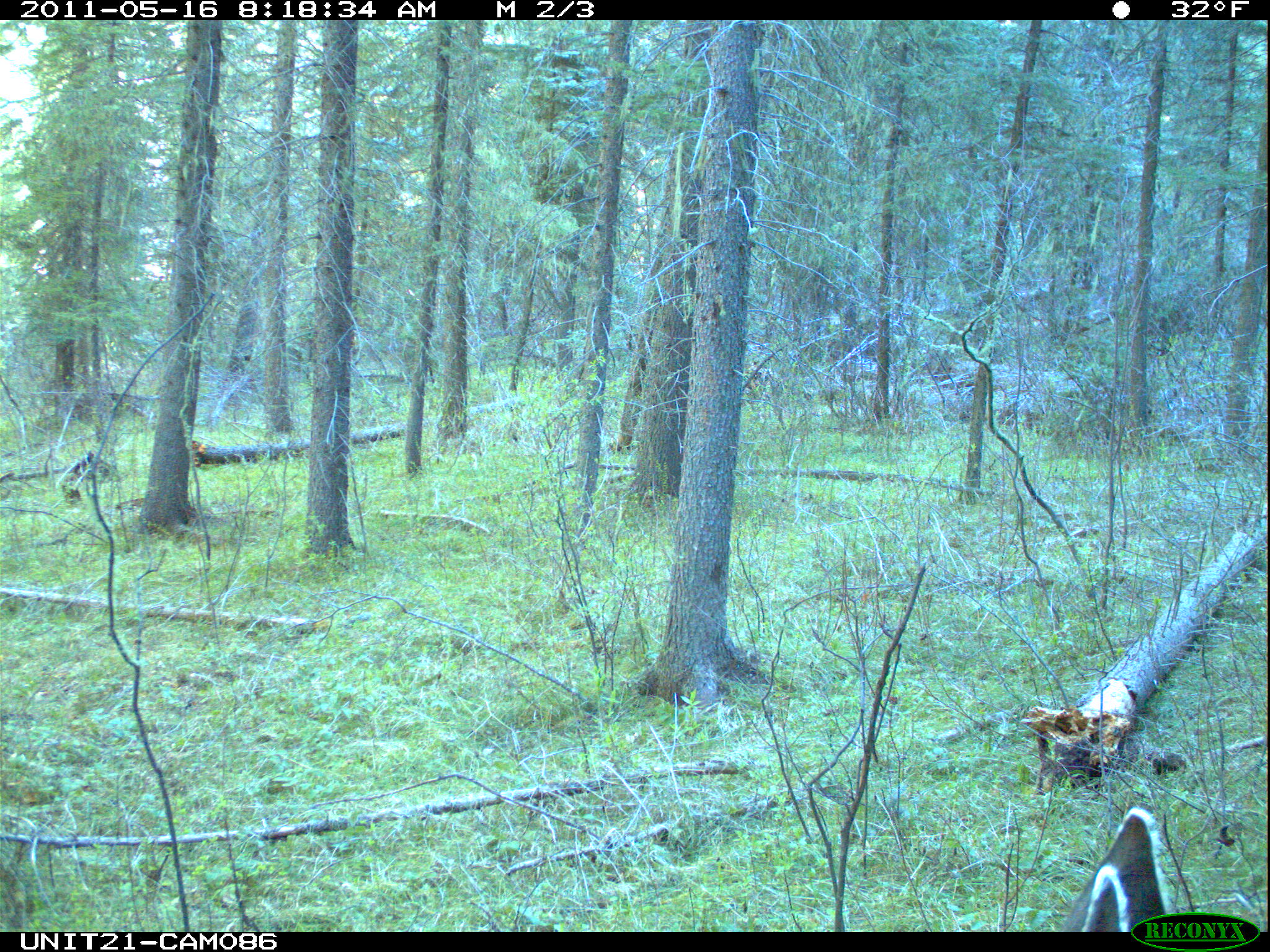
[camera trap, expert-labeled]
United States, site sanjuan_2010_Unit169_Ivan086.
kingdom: Animalia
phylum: Chordata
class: Mammalia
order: Artiodactyla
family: Cervidae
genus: Odocoileus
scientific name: Odocoileus hemionus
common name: mule deer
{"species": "Odocoileus hemionus (mule deer)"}